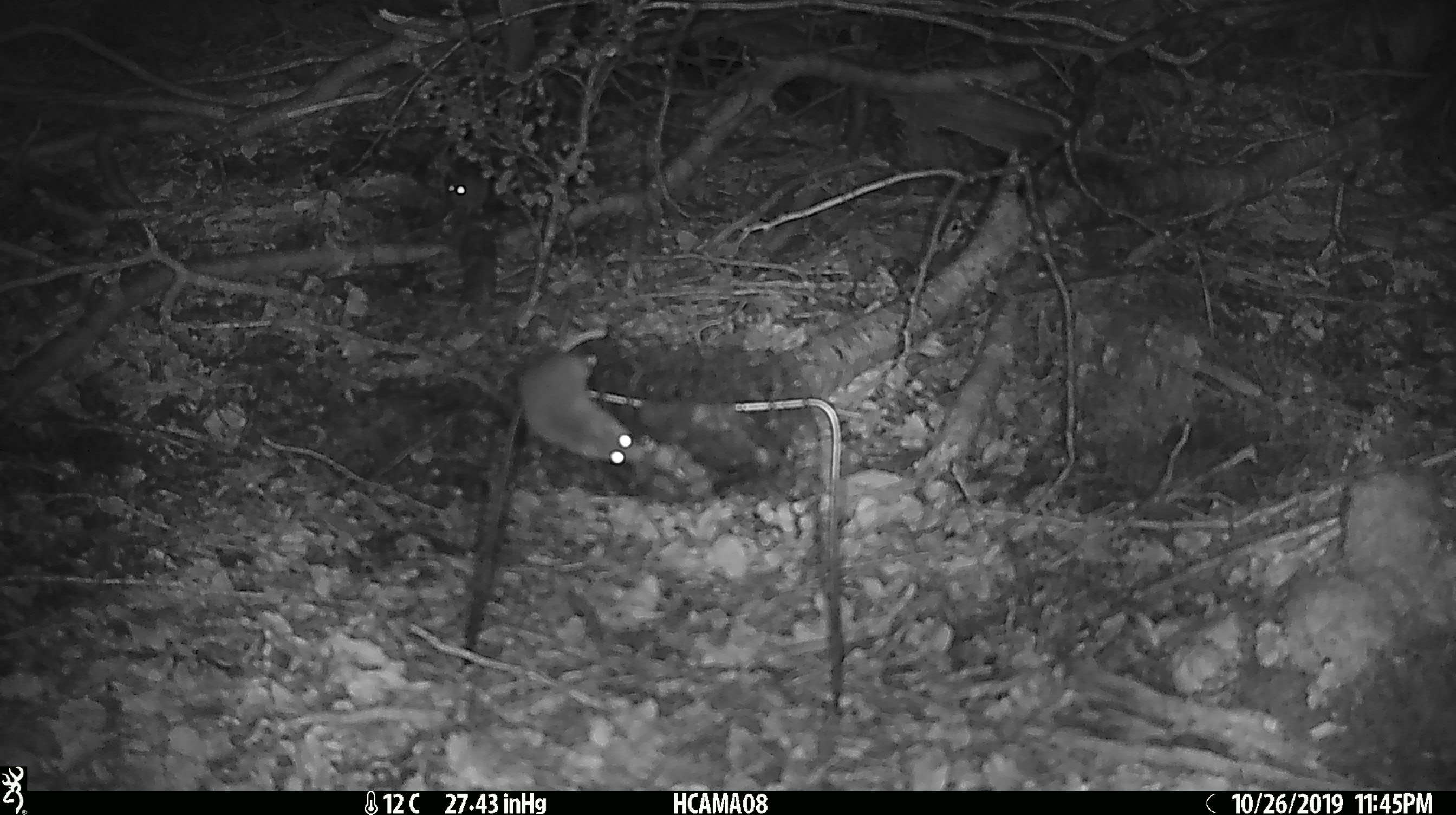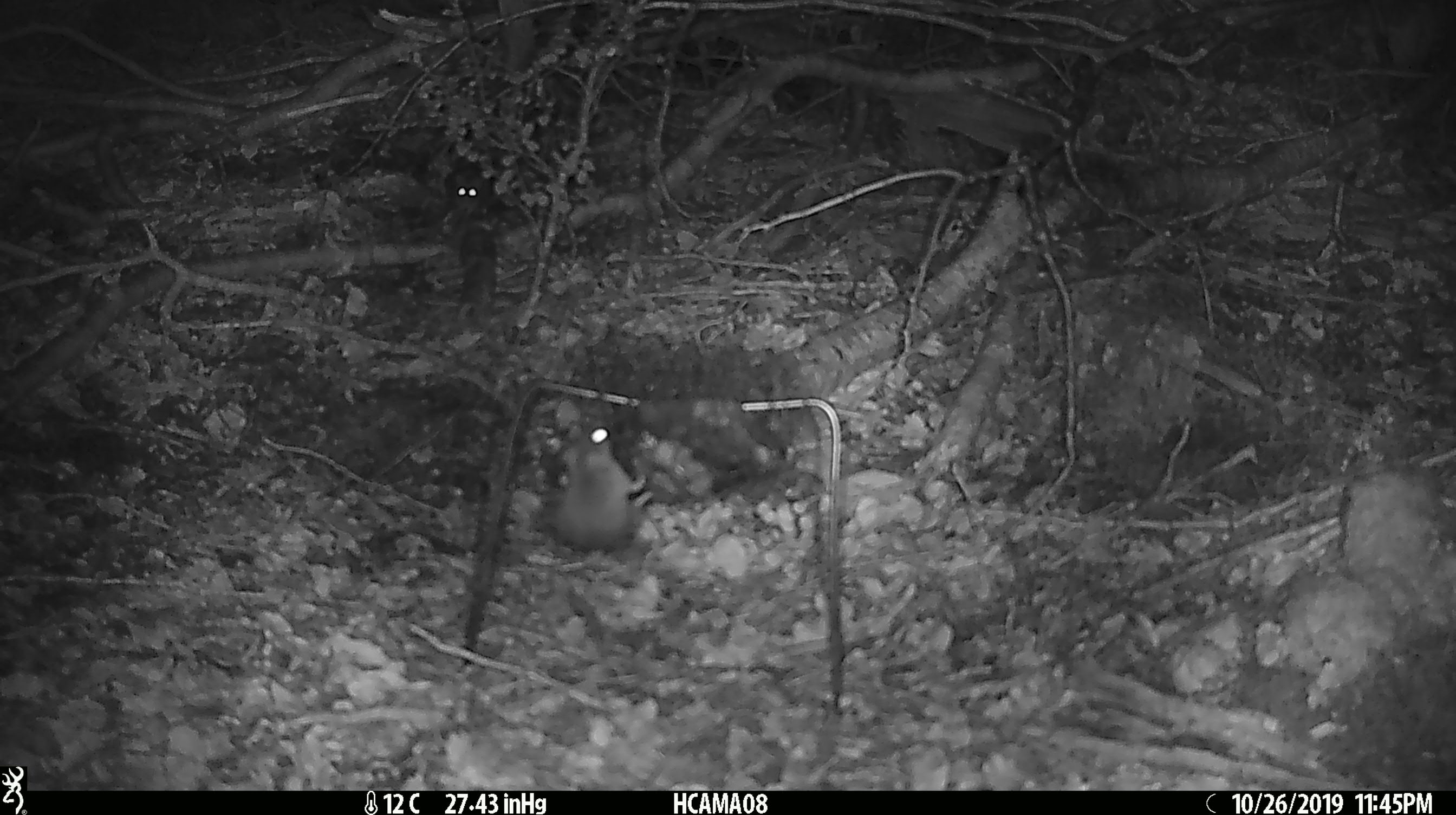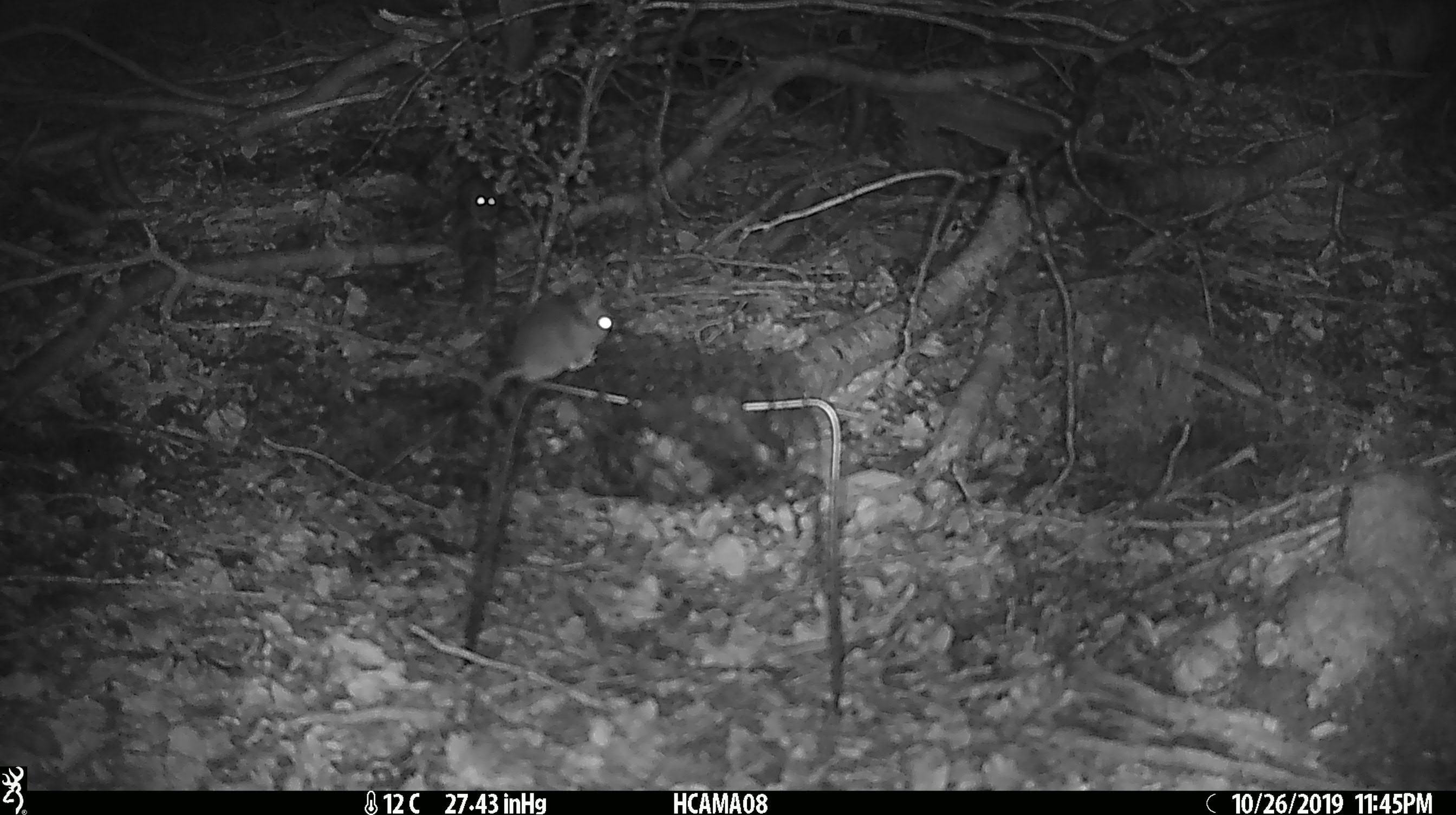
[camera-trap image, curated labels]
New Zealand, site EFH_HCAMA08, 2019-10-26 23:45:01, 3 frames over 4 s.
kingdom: Animalia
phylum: Chordata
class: Mammalia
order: Rodentia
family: Muridae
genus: Mus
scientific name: Mus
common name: mouse